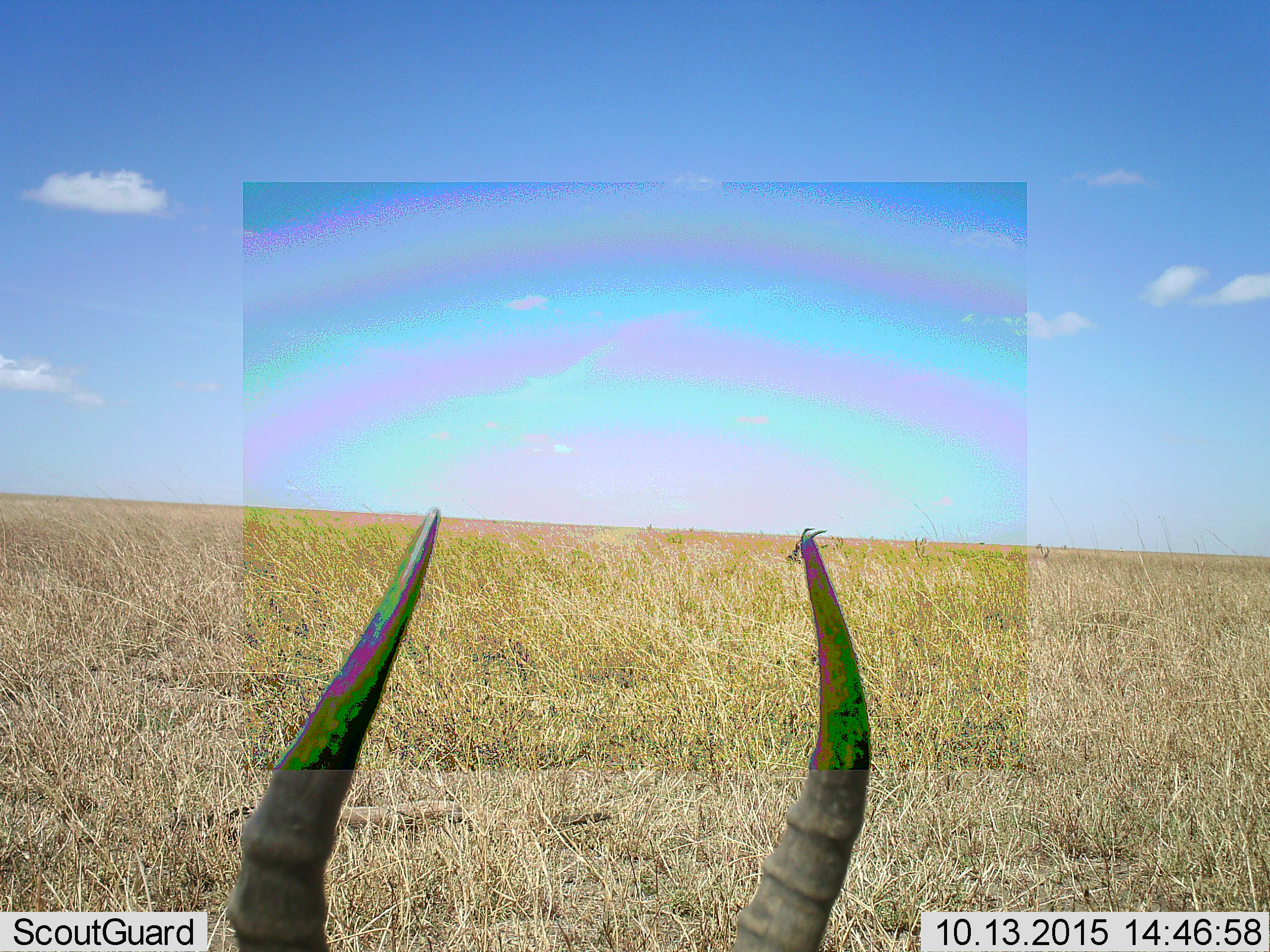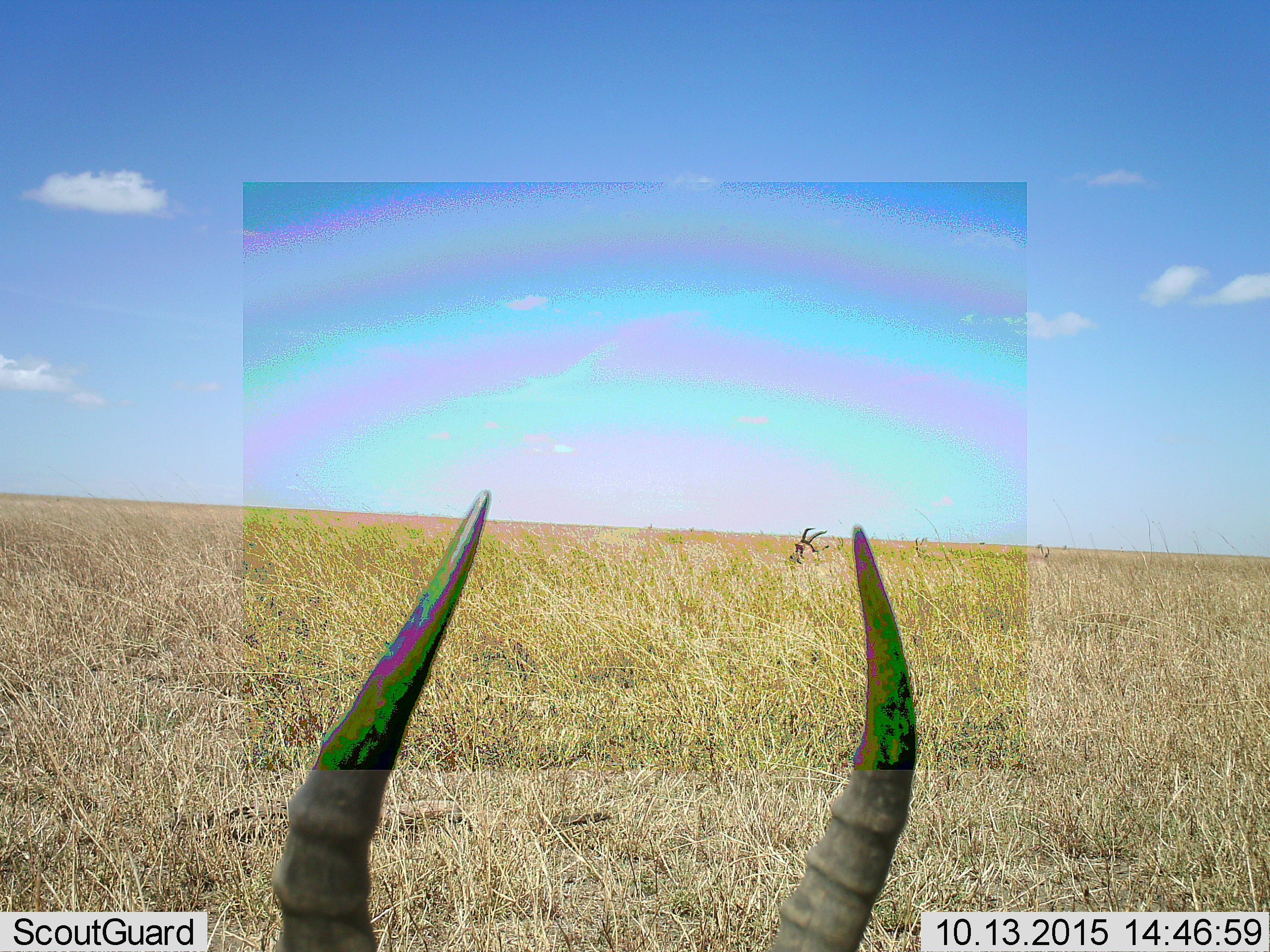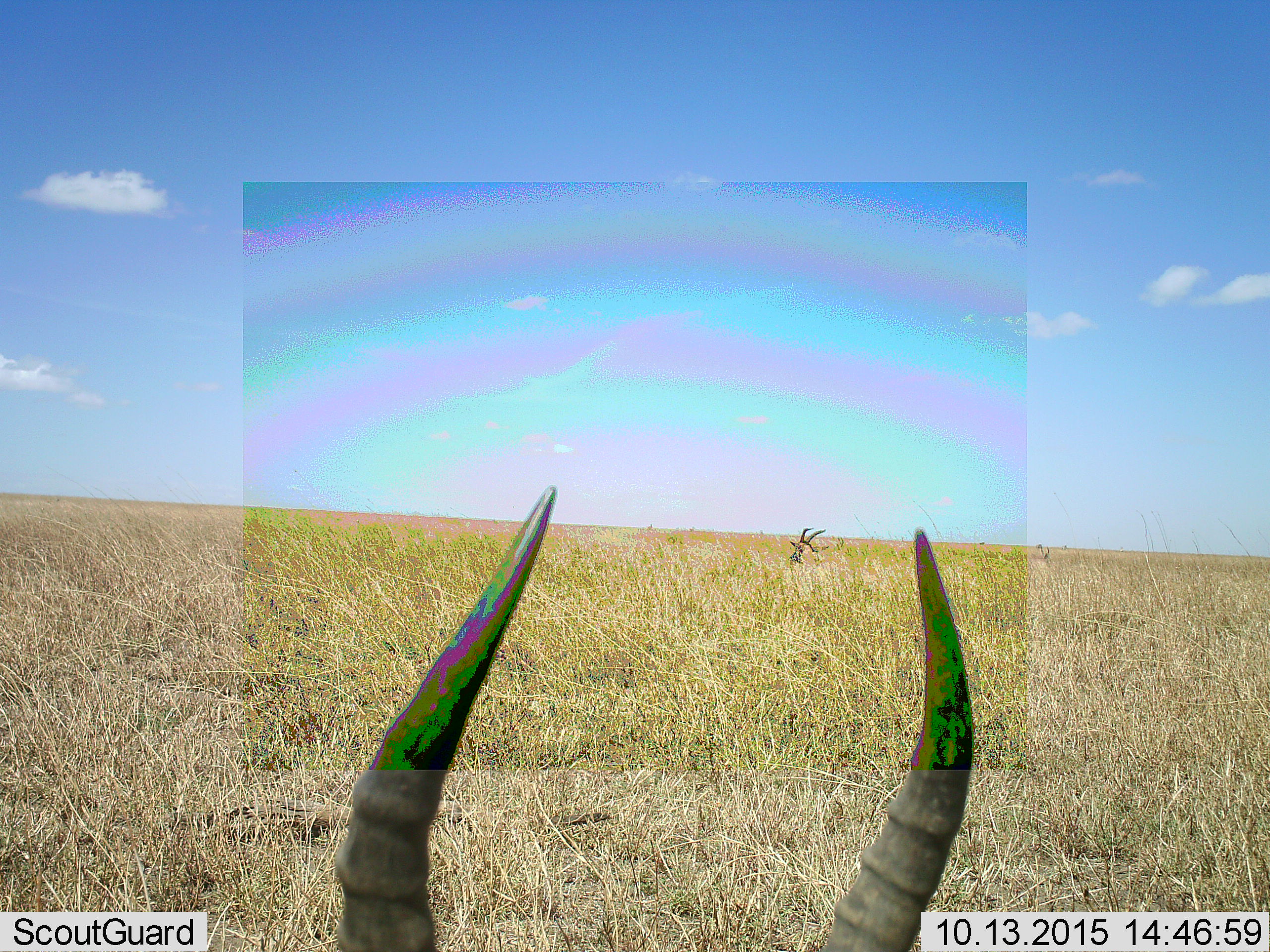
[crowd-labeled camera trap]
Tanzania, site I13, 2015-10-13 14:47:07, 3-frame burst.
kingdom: Animalia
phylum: Chordata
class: Mammalia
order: Artiodactyla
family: Bovidae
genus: Alcelaphus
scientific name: Alcelaphus buselaphus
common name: hartebeest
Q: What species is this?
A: Hartebeest (Alcelaphus buselaphus).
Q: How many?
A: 2.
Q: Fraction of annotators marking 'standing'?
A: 33%.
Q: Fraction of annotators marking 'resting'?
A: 33%.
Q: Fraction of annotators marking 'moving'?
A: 0%.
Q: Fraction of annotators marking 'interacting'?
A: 0%.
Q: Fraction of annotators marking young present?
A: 0%.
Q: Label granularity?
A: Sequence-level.